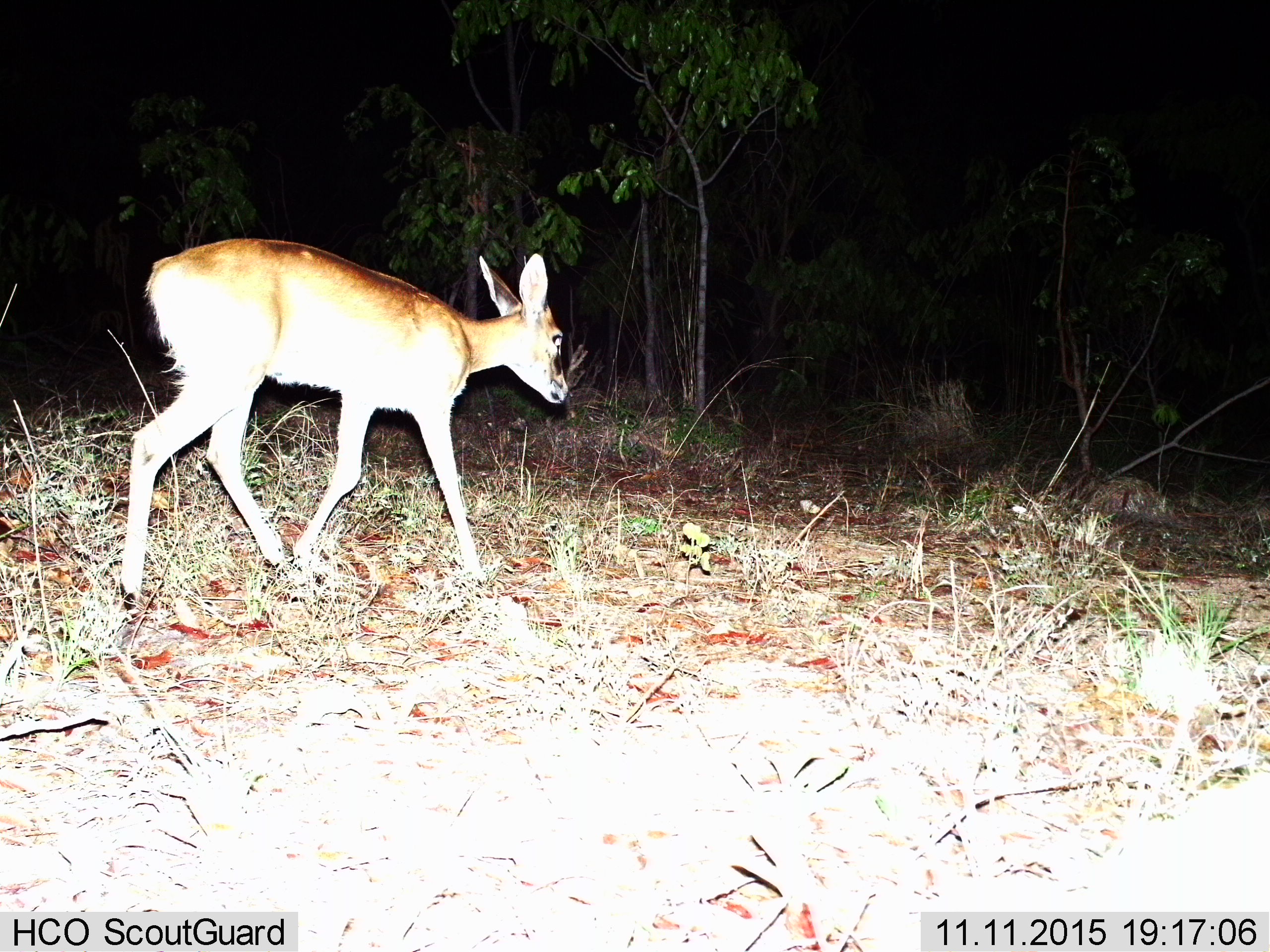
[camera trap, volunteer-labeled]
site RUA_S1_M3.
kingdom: Animalia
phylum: Chordata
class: Mammalia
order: Artiodactyla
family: Bovidae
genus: Sylvicapra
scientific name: Sylvicapra grimmia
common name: common duiker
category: duikercommongrey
Duikercommongrey (common duiker) (Sylvicapra grimmia), count 1. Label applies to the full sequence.